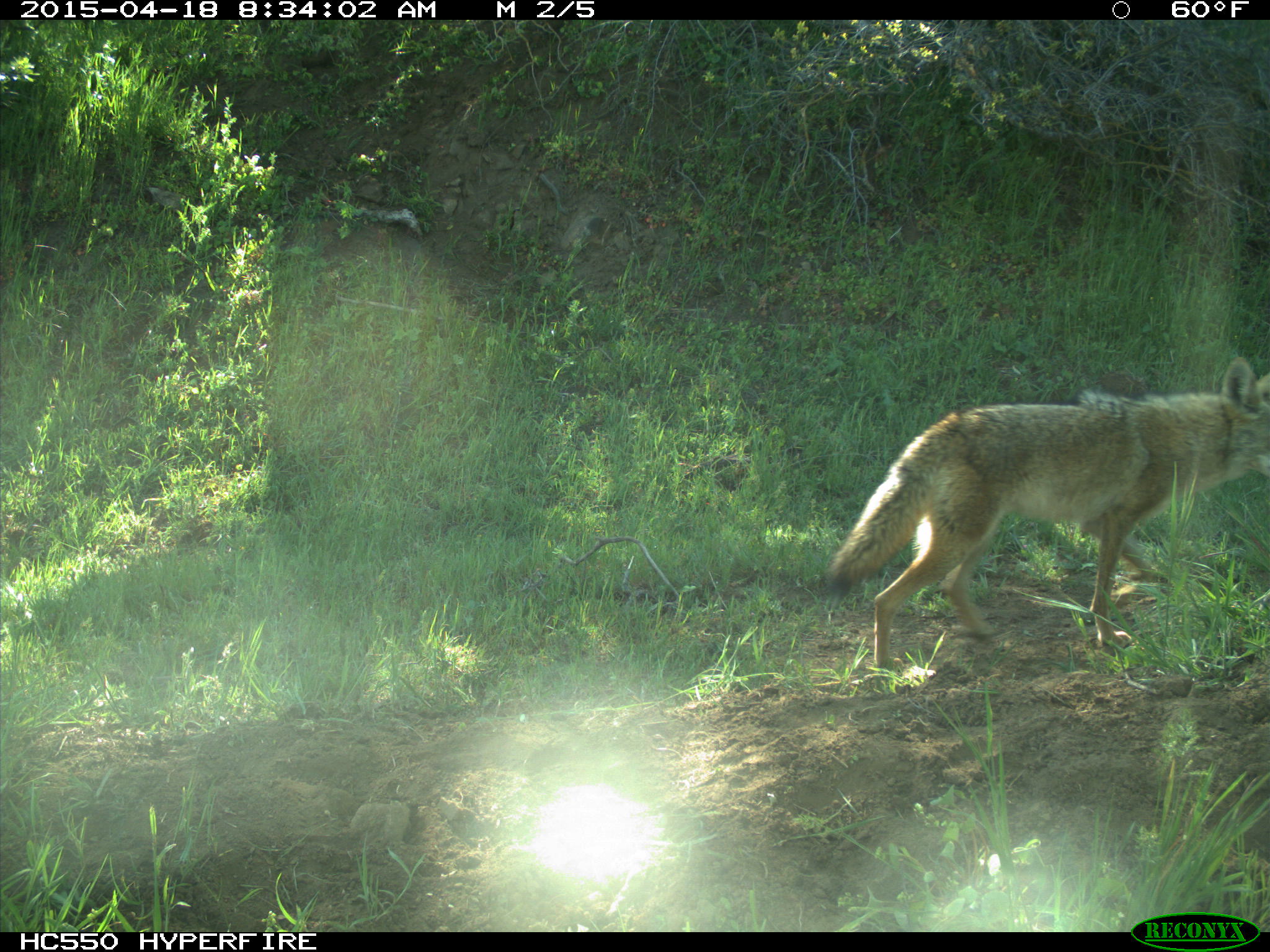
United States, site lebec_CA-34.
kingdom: Animalia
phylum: Chordata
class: Mammalia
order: Carnivora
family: Canidae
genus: Canis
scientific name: Canis latrans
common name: coyote